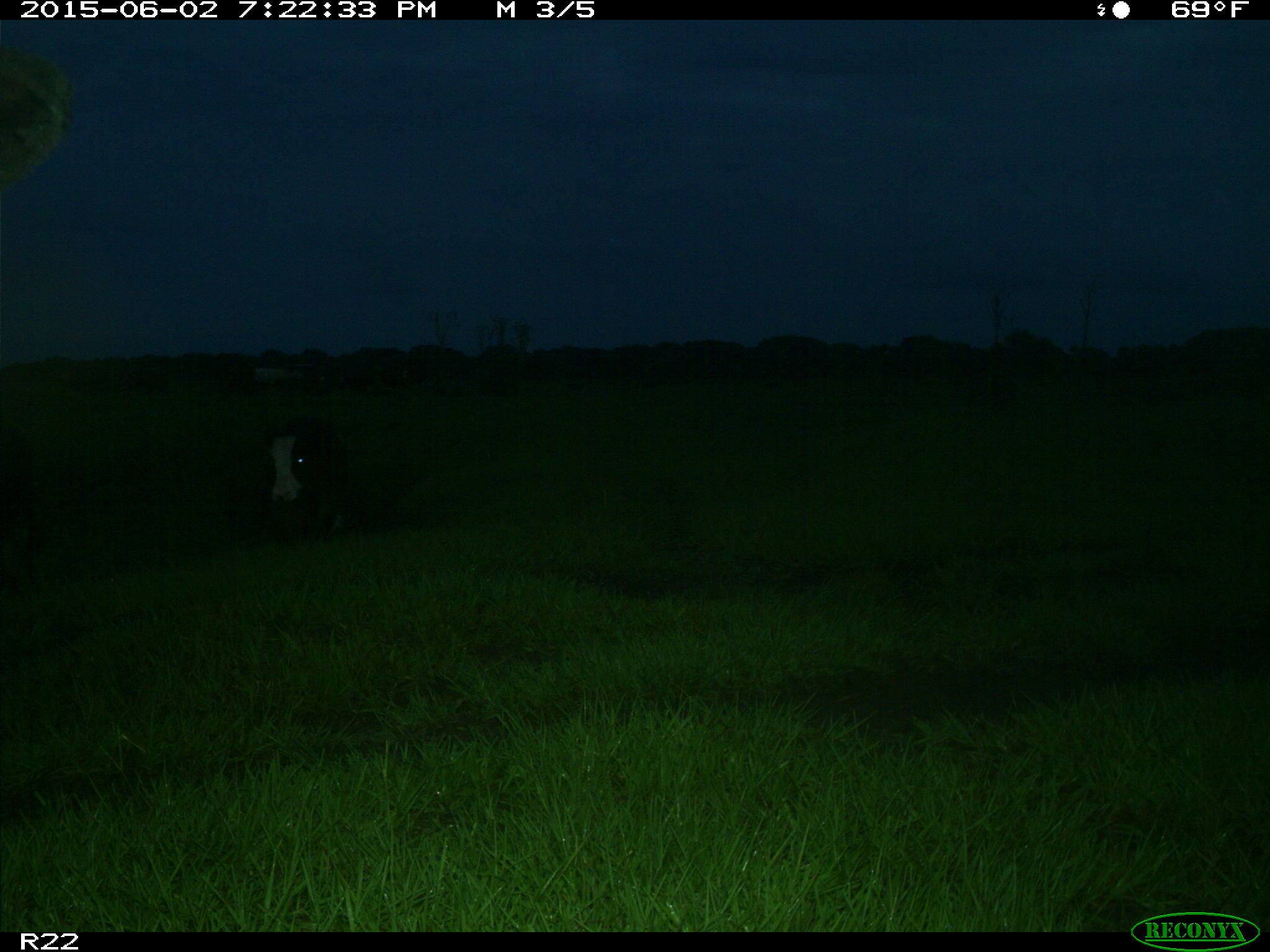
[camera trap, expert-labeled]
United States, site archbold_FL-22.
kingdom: Animalia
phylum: Chordata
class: Mammalia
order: Artiodactyla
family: Bovidae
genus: Bos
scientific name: Bos taurus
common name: domestic cow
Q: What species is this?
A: Bos taurus (domestic cow).